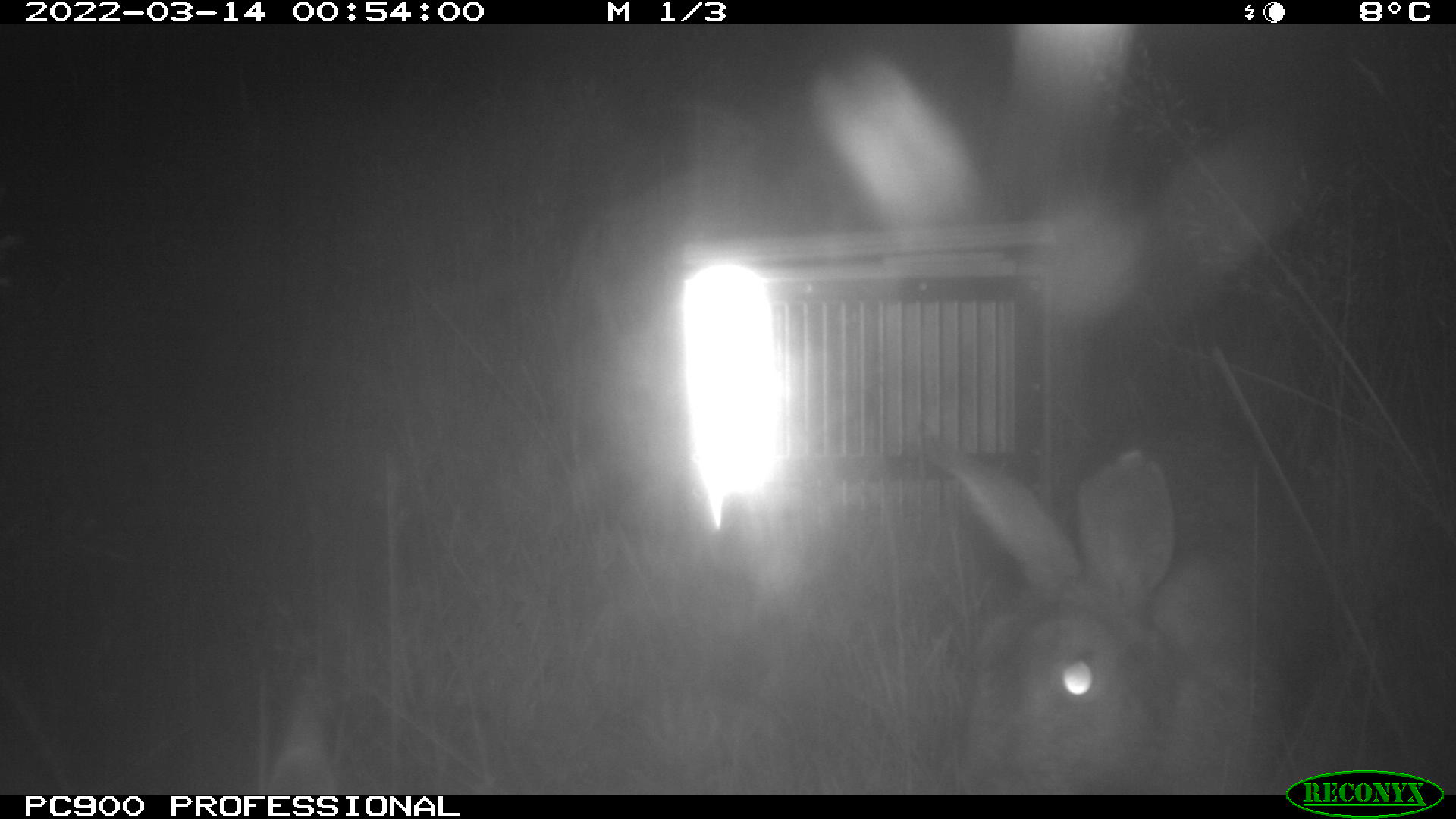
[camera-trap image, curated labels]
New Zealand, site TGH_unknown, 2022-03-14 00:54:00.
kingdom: Animalia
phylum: Chordata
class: Mammalia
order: Lagomorpha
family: Leporidae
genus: Oryctolagus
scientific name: Oryctolagus cuniculus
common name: european rabbit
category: rabbit